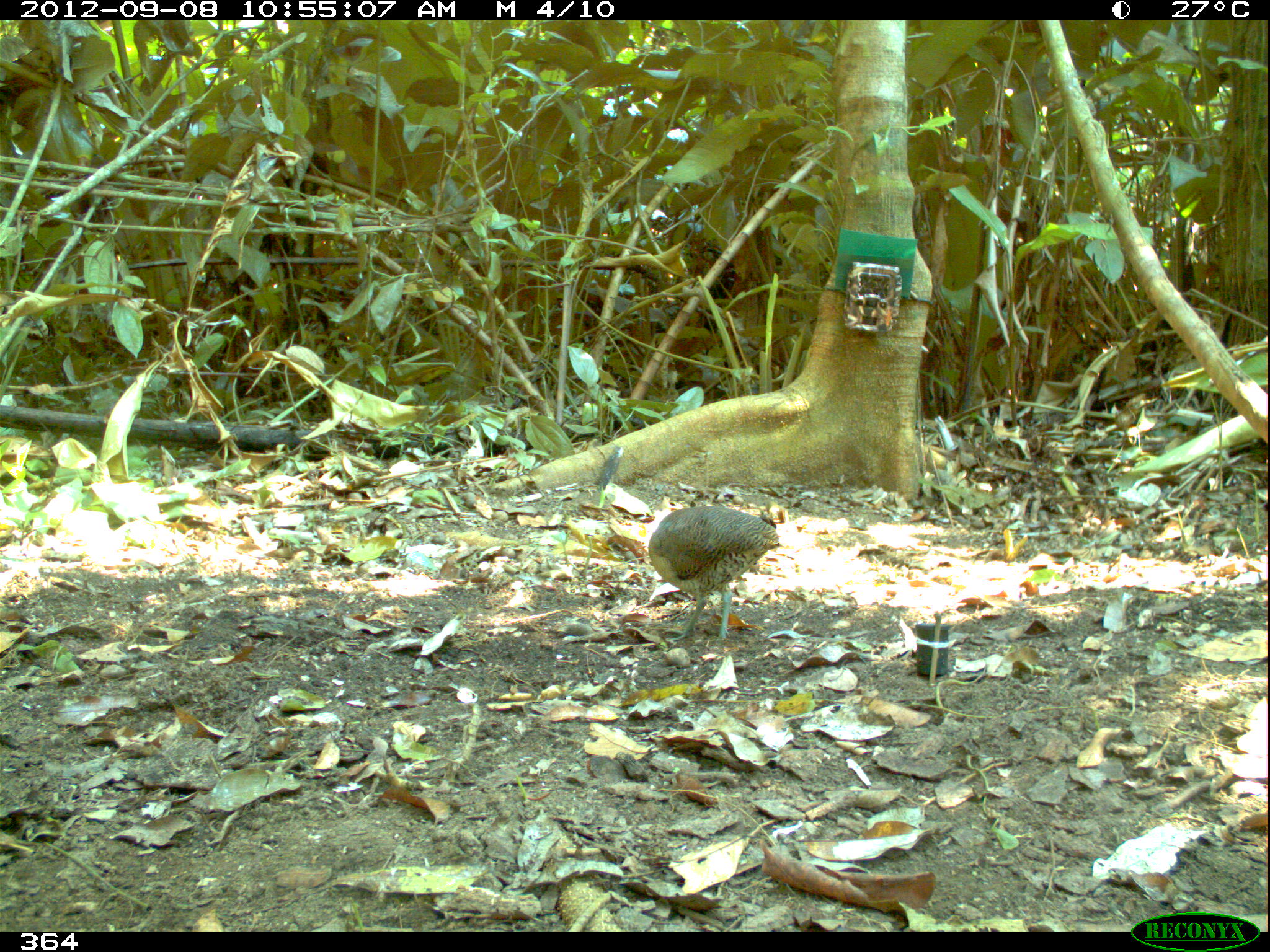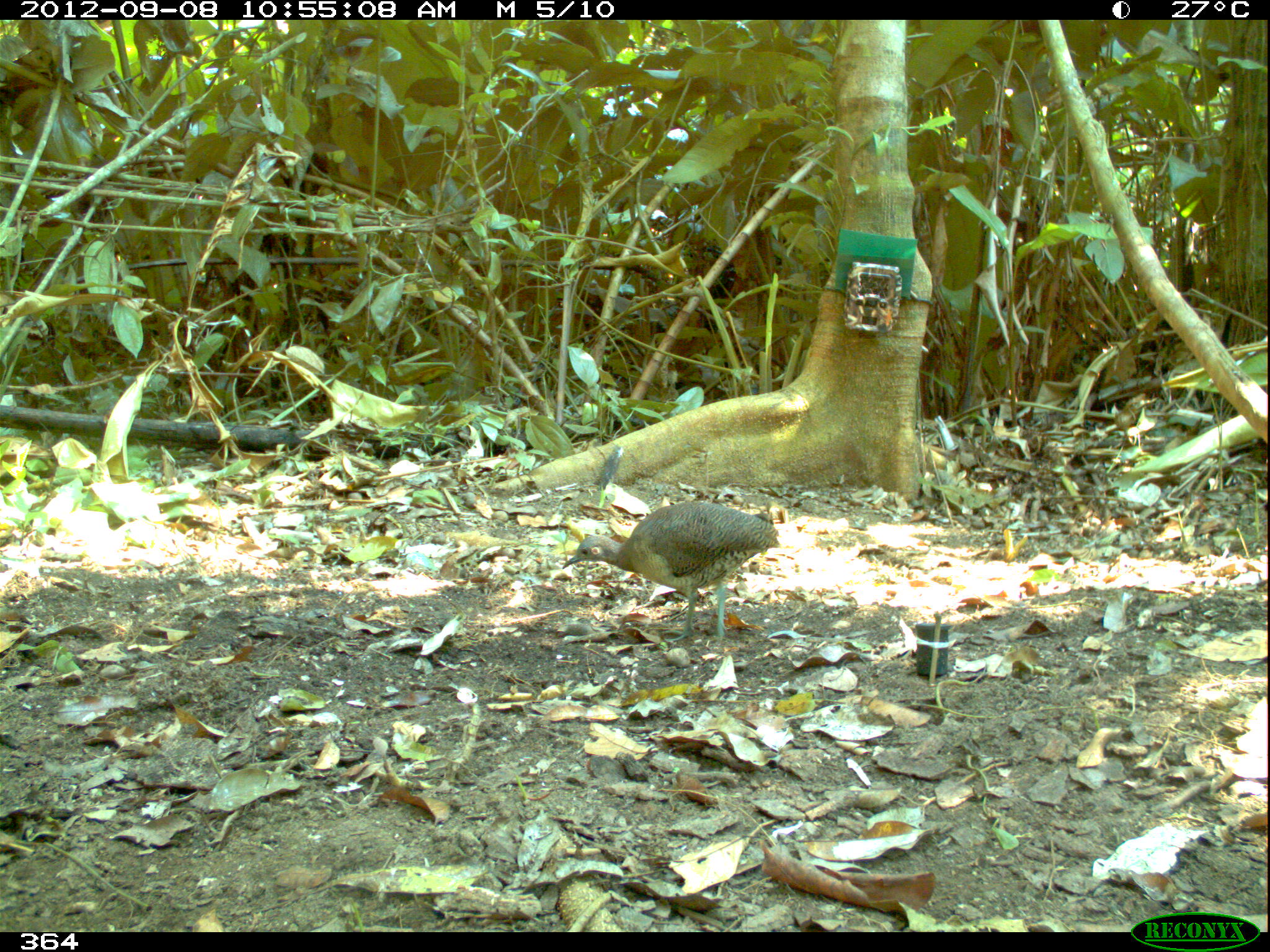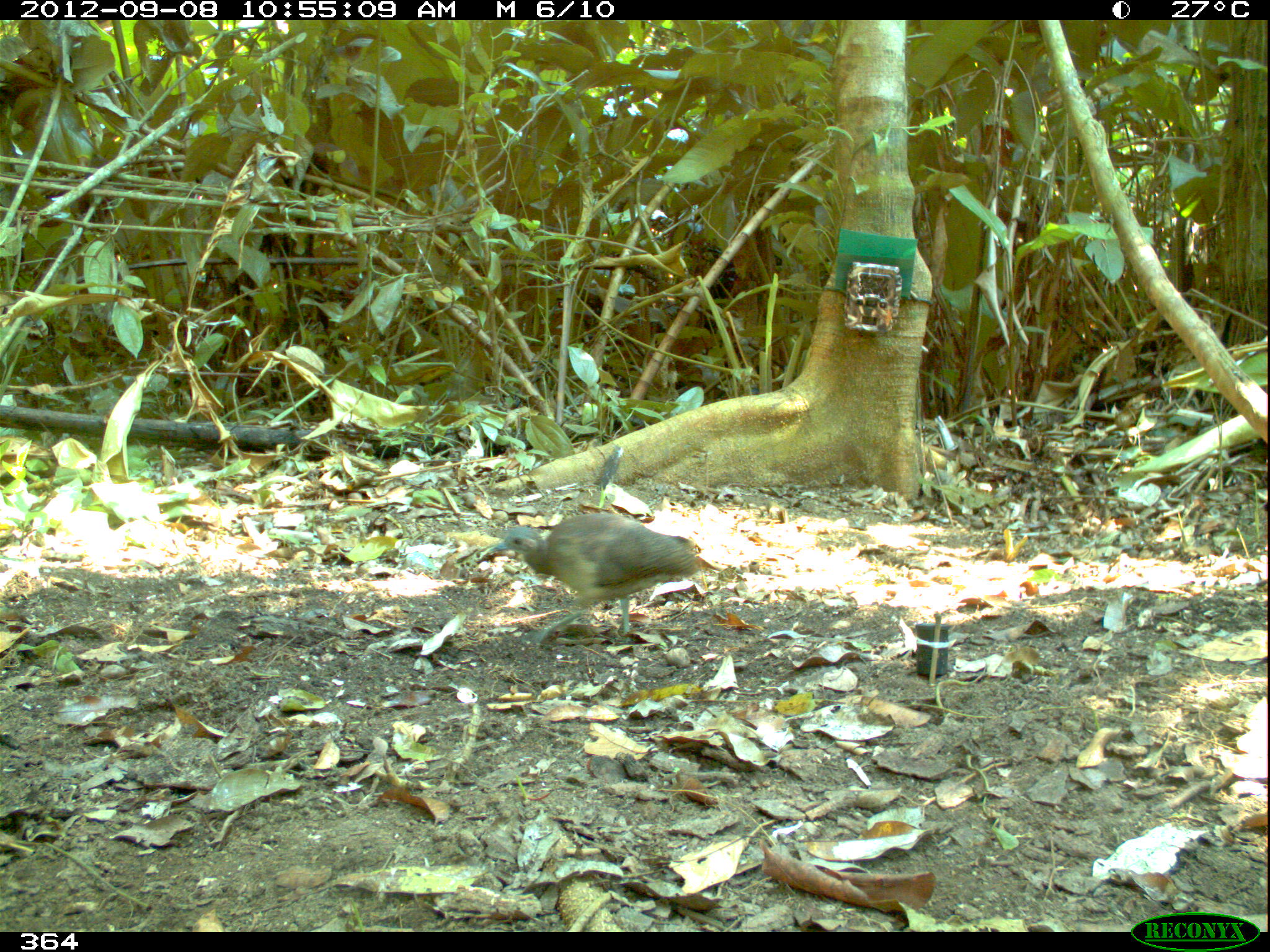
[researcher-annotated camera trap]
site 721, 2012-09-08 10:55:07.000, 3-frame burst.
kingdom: Animalia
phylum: Chordata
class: Aves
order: Galliformes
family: Phasianidae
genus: Alectoris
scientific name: Alectoris rufa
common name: red-legged partridge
Alectoris rufa (red-legged partridge).